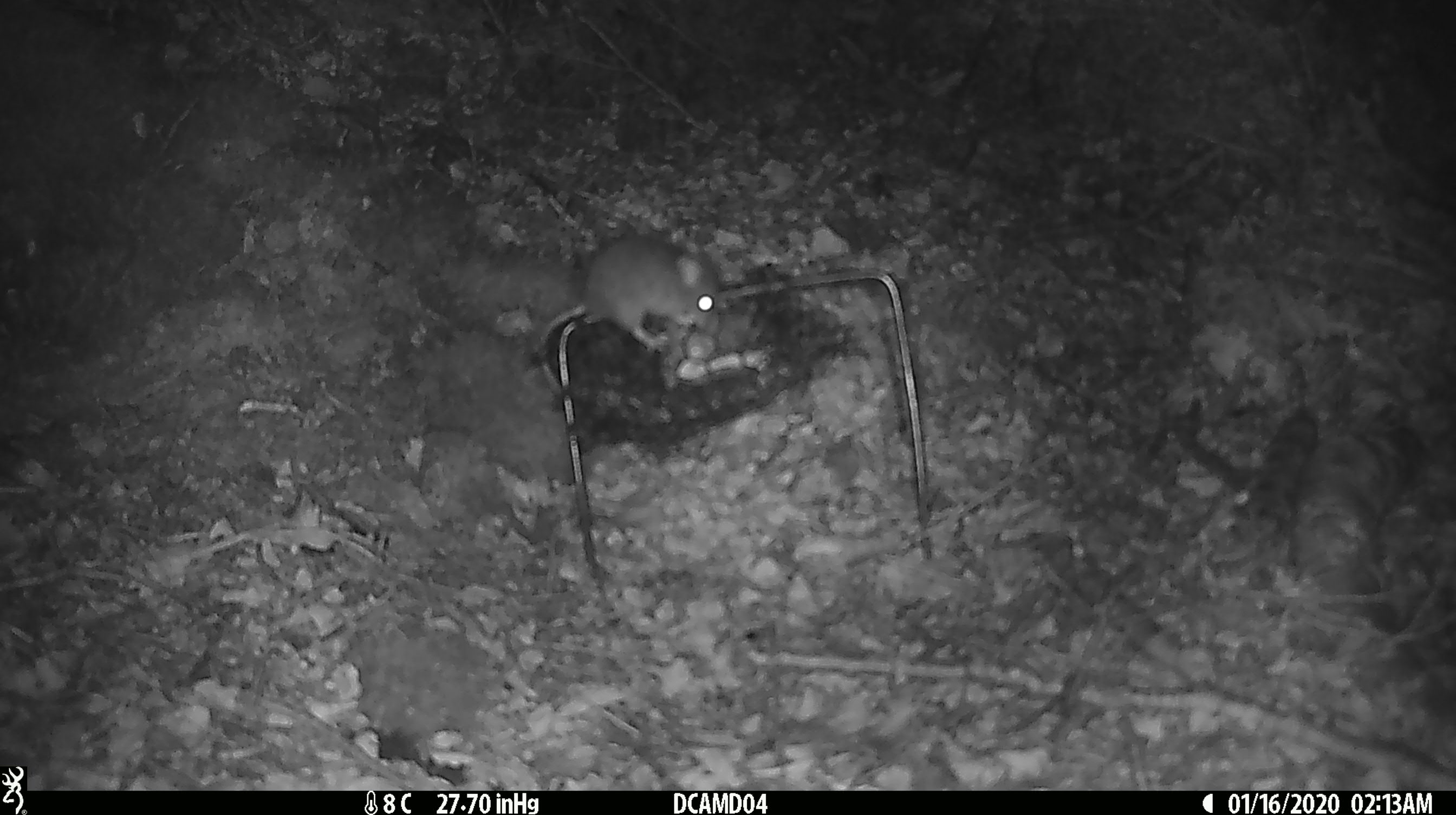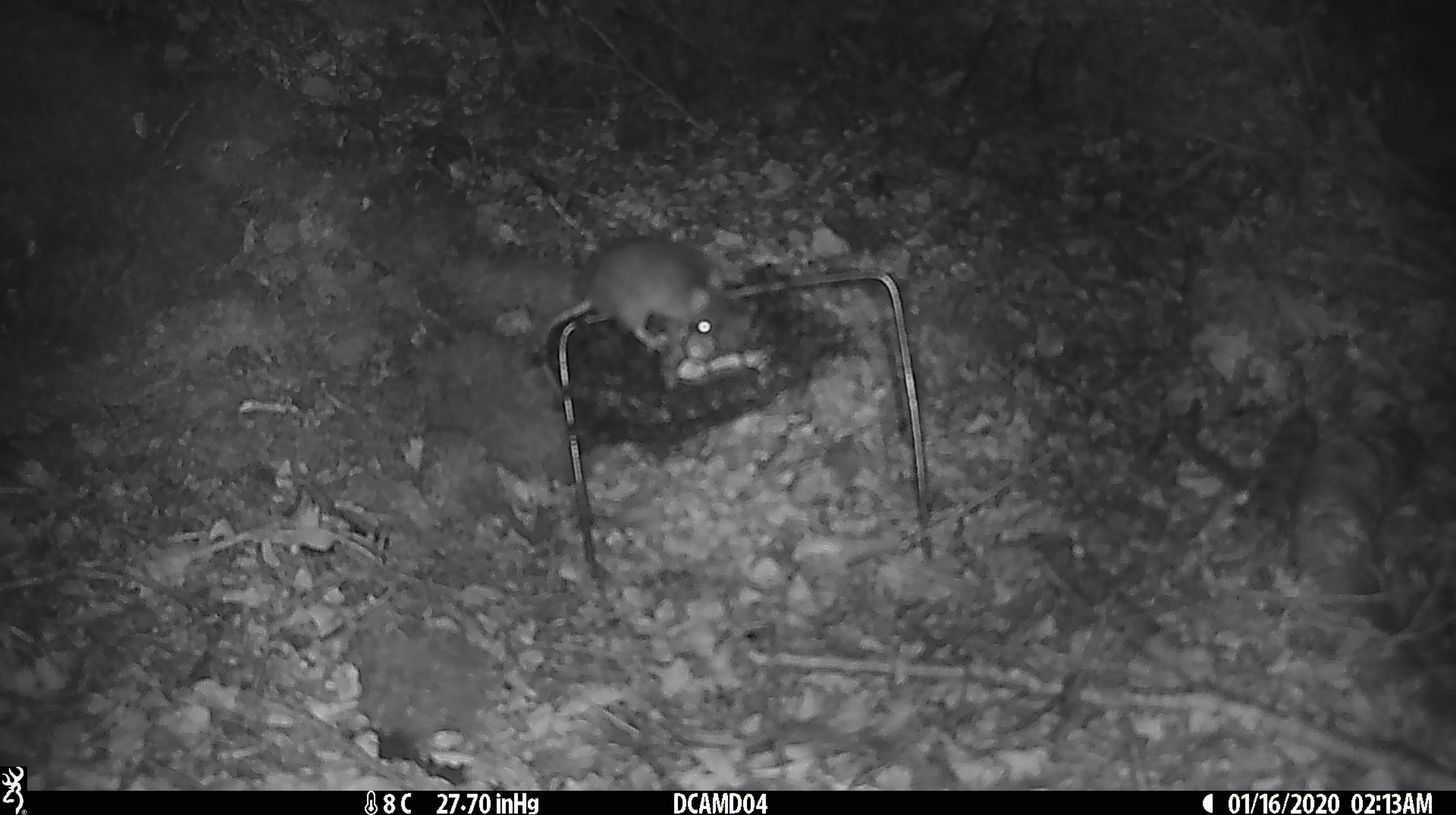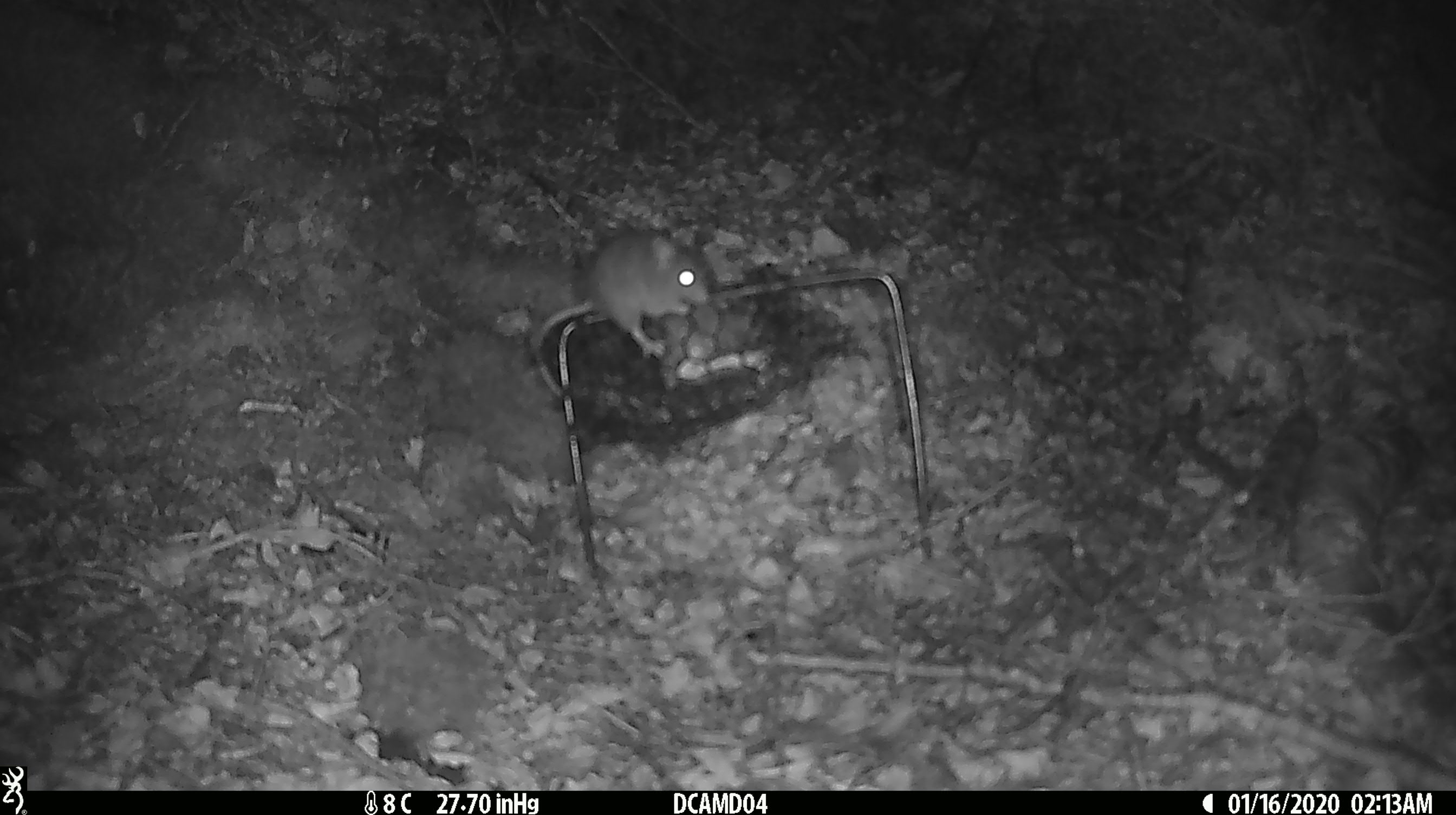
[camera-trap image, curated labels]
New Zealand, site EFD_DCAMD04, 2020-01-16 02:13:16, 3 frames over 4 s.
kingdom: Animalia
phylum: Chordata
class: Mammalia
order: Rodentia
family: Muridae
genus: Mus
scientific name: Mus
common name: mouse